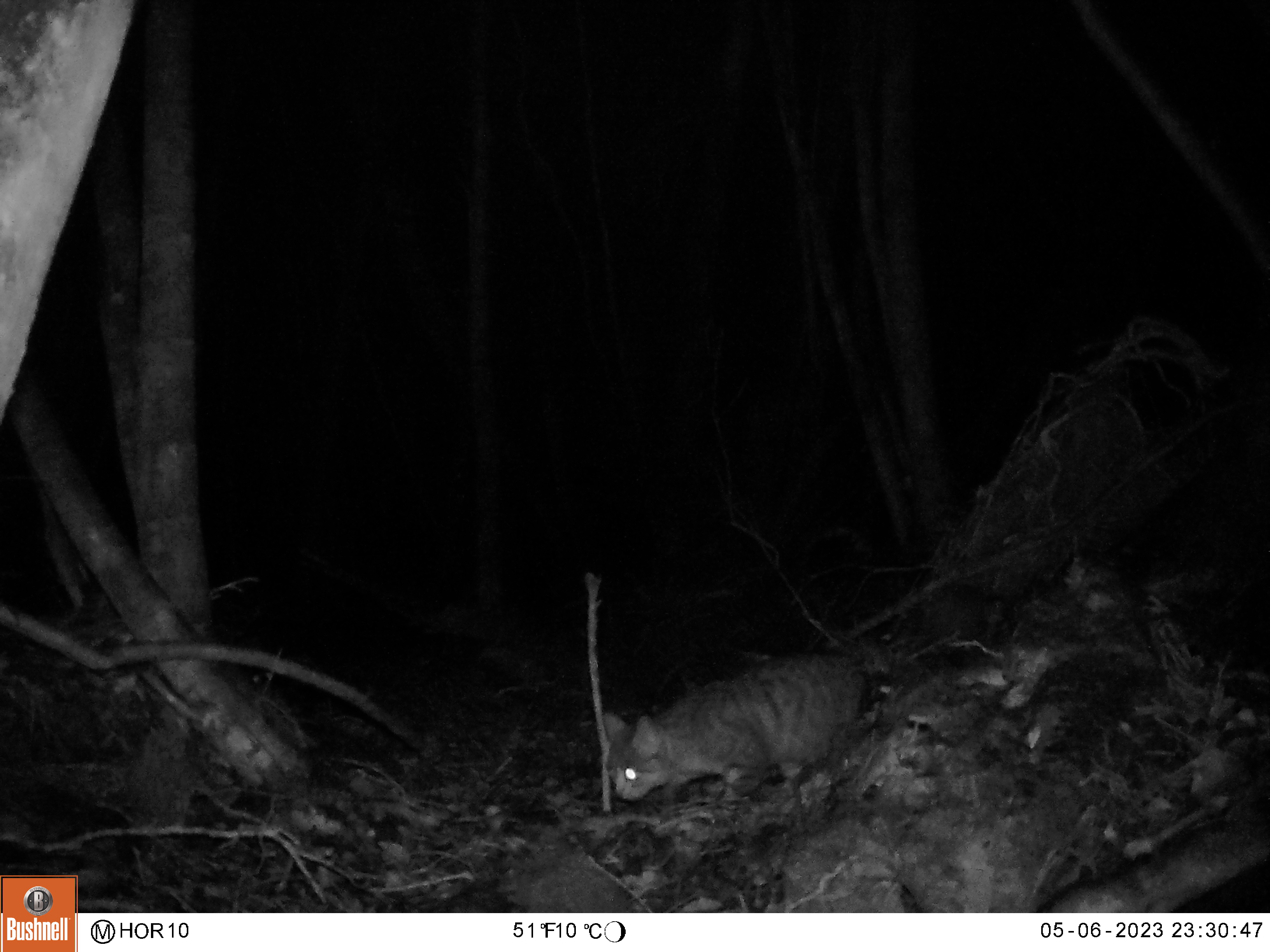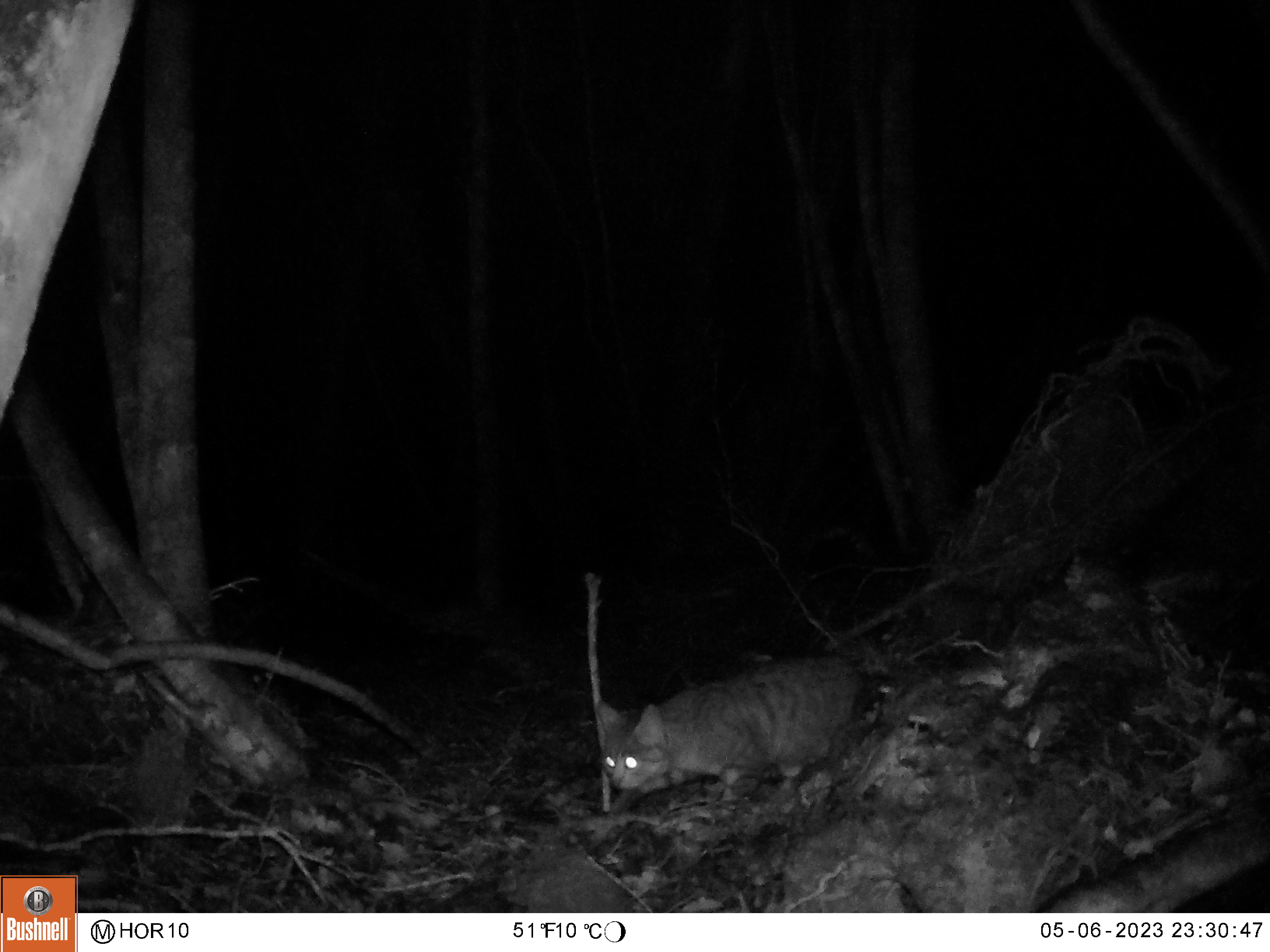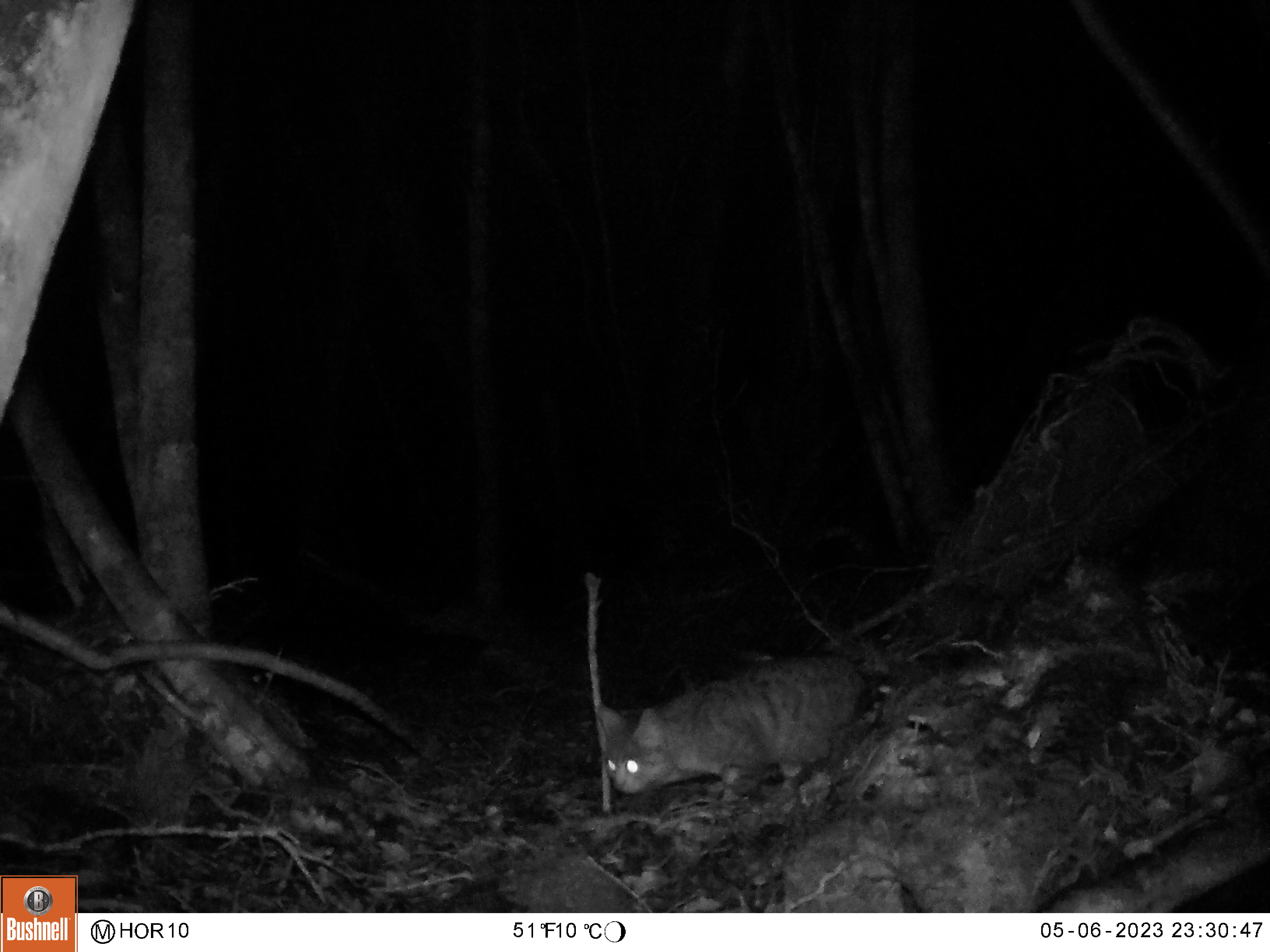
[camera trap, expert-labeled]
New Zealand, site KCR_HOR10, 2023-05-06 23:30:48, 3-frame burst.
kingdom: Animalia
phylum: Chordata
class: Mammalia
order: Carnivora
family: Felidae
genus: Felis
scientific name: Felis catus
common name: domestic cat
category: cat